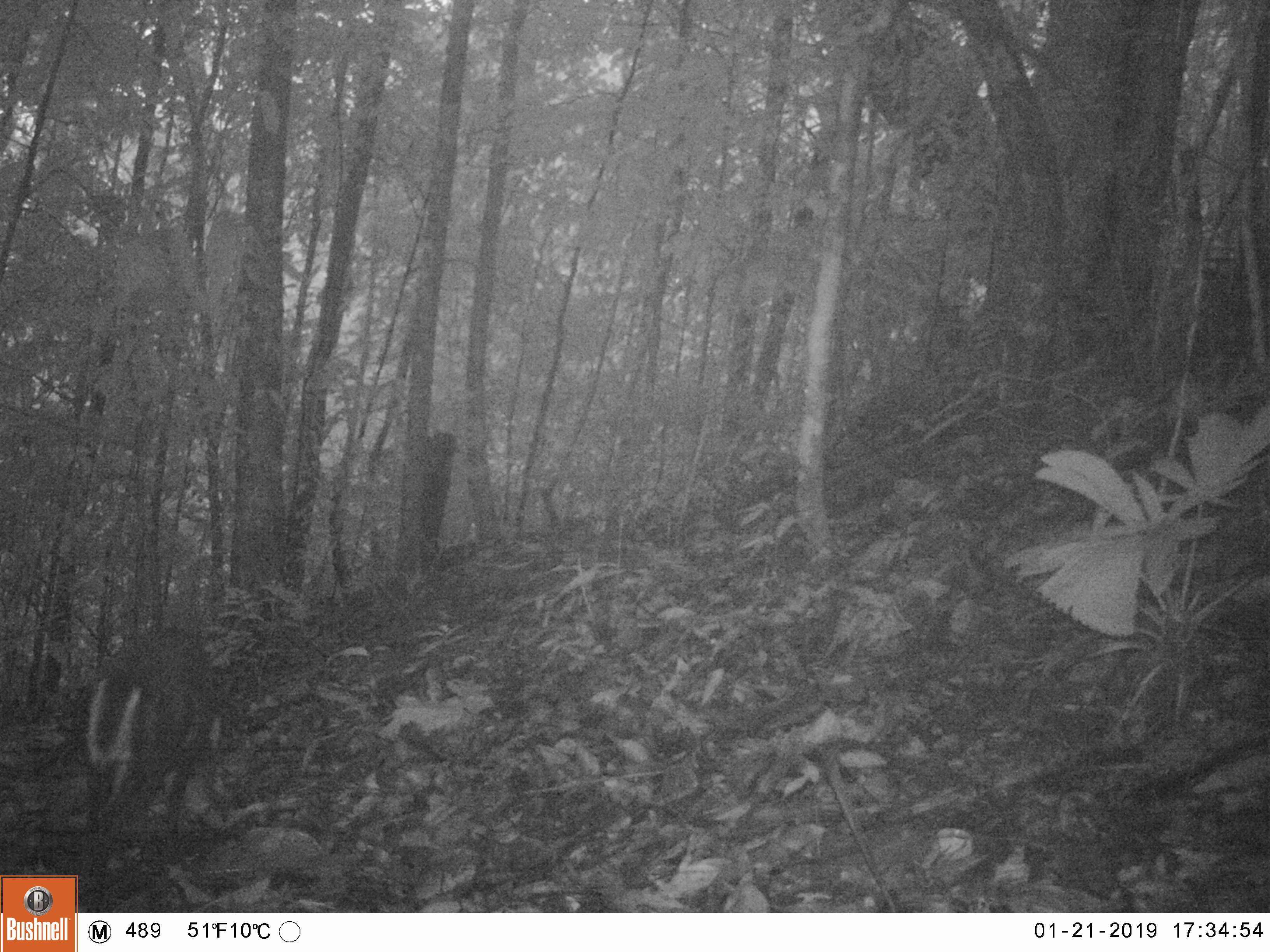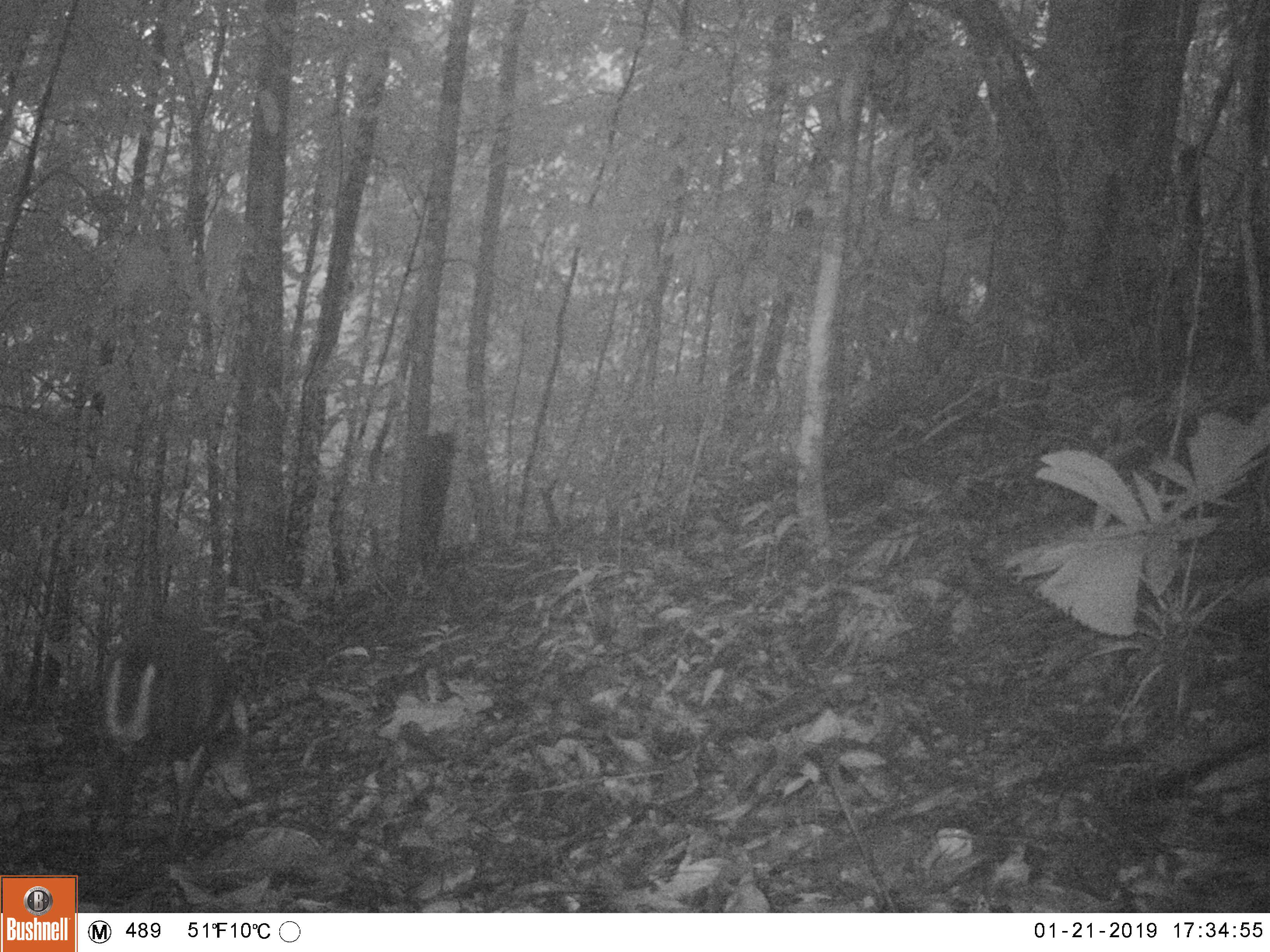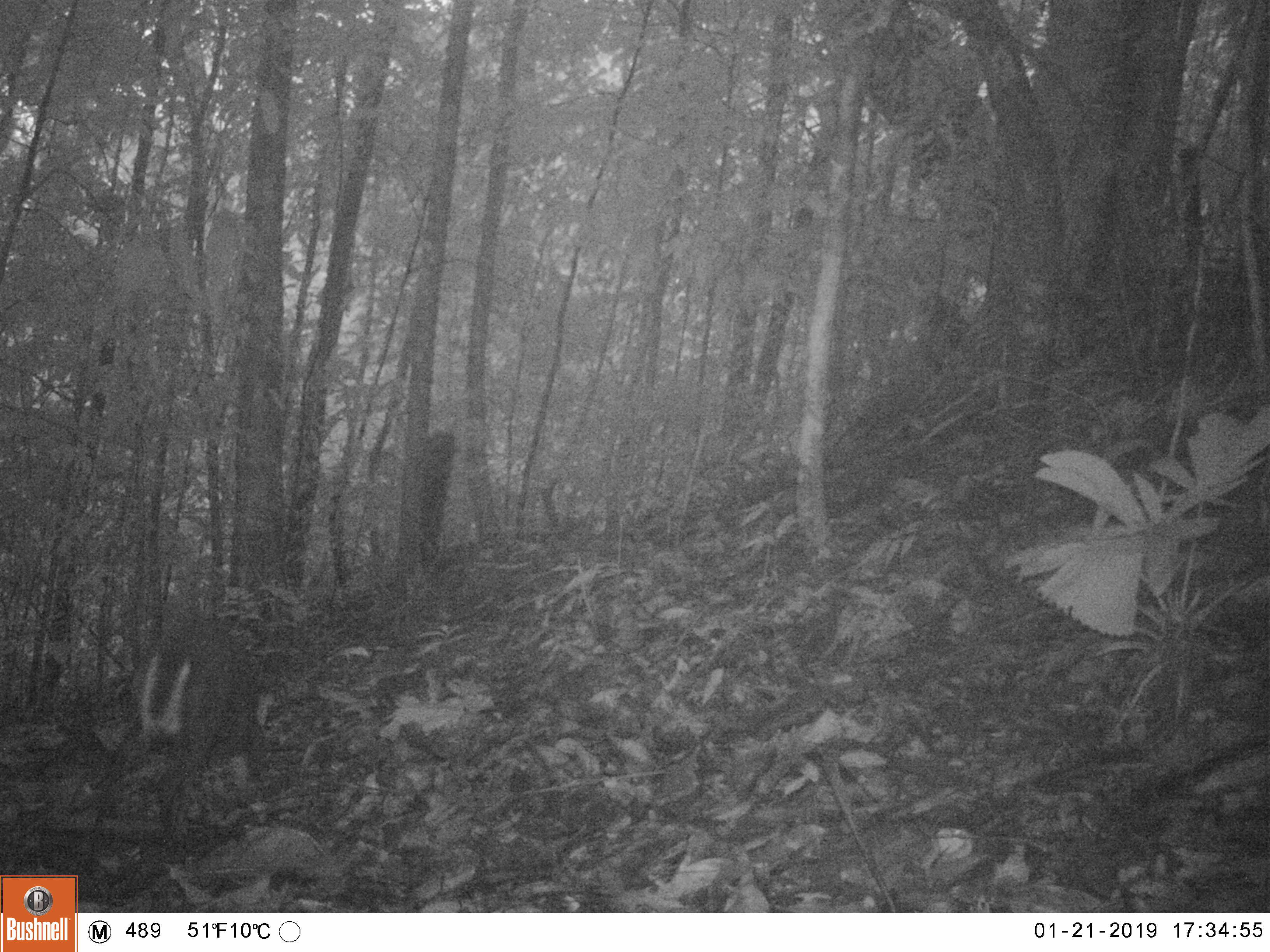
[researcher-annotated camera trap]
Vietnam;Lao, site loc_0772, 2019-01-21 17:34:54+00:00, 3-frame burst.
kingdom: Animalia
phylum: Chordata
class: Mammalia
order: Artiodactyla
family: Cervidae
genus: Muntiacus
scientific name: Muntiacus rooseveltorum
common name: roosevelt's muntjac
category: roosevelts muntjac group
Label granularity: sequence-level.